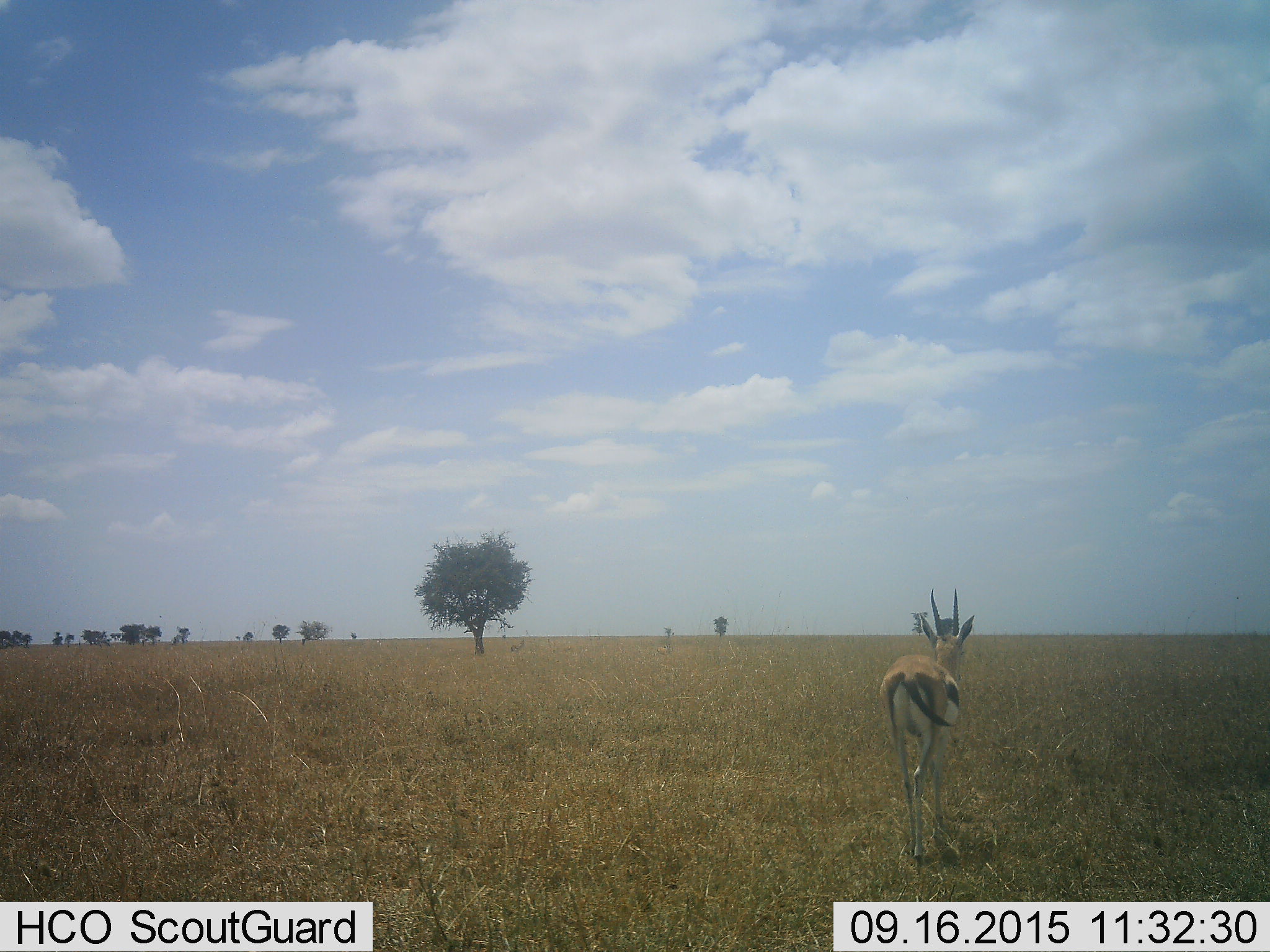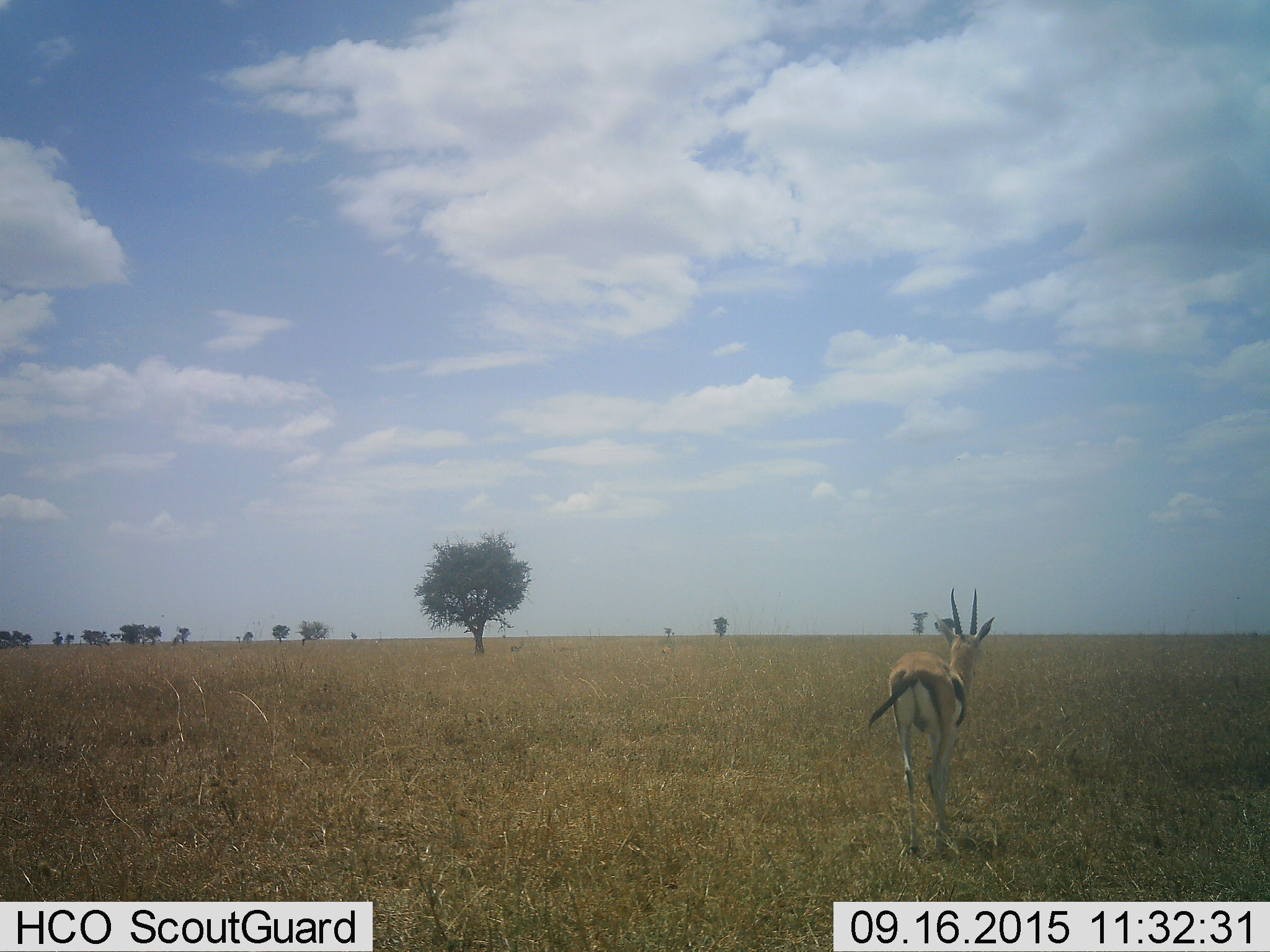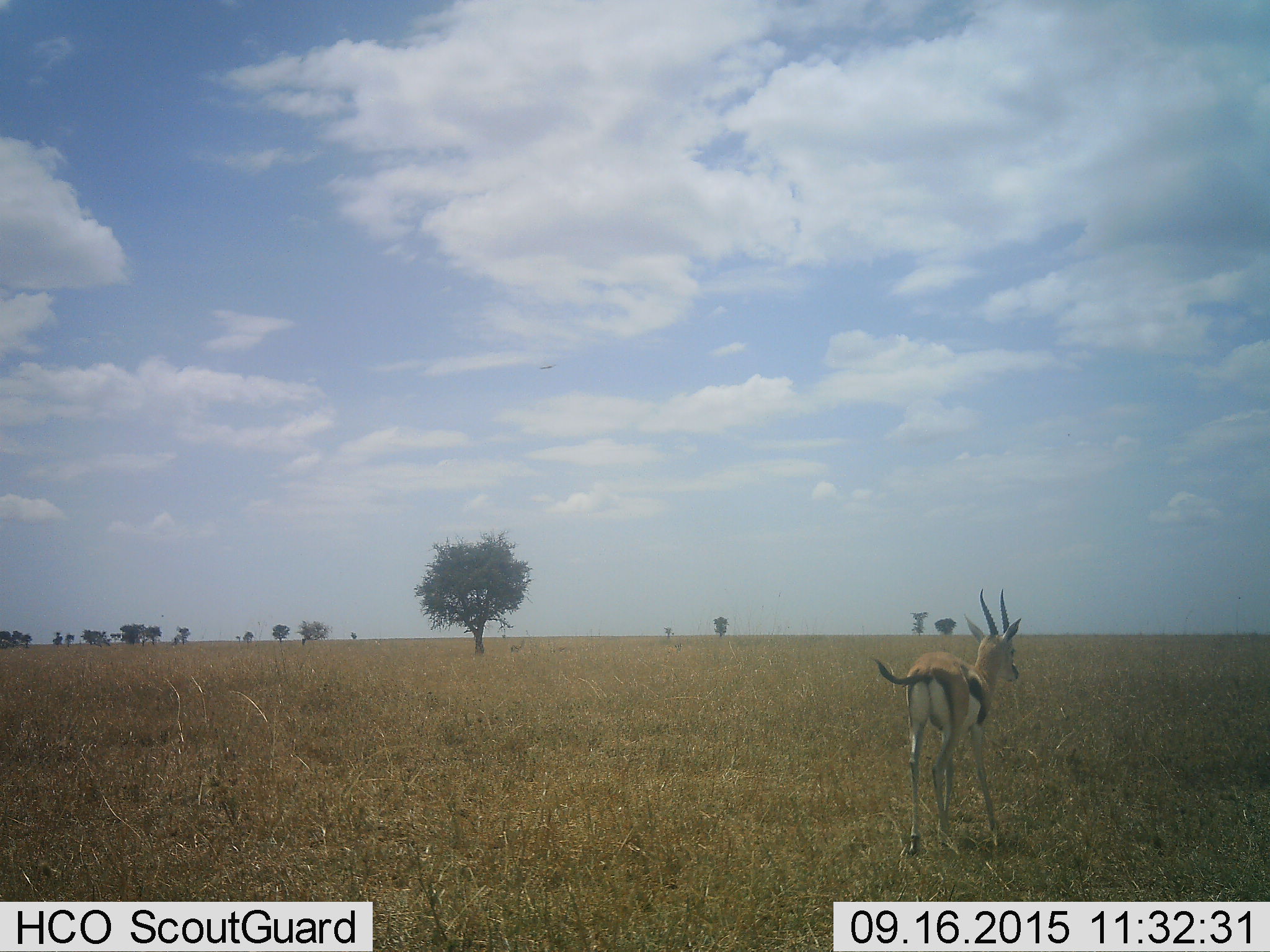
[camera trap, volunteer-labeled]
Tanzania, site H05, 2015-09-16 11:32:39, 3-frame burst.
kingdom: Animalia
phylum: Chordata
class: Mammalia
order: Artiodactyla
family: Bovidae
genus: Eudorcas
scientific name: Eudorcas thomsonii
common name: thomson's gazelle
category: gazellethomsons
Gazellethomsons (thomson's gazelle) (Eudorcas thomsonii), count 1. Behavior (volunteer vote fractions): standing 27%, resting 0%, moving 91%, interacting 0%. Young present (vote fraction): 0%. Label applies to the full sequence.